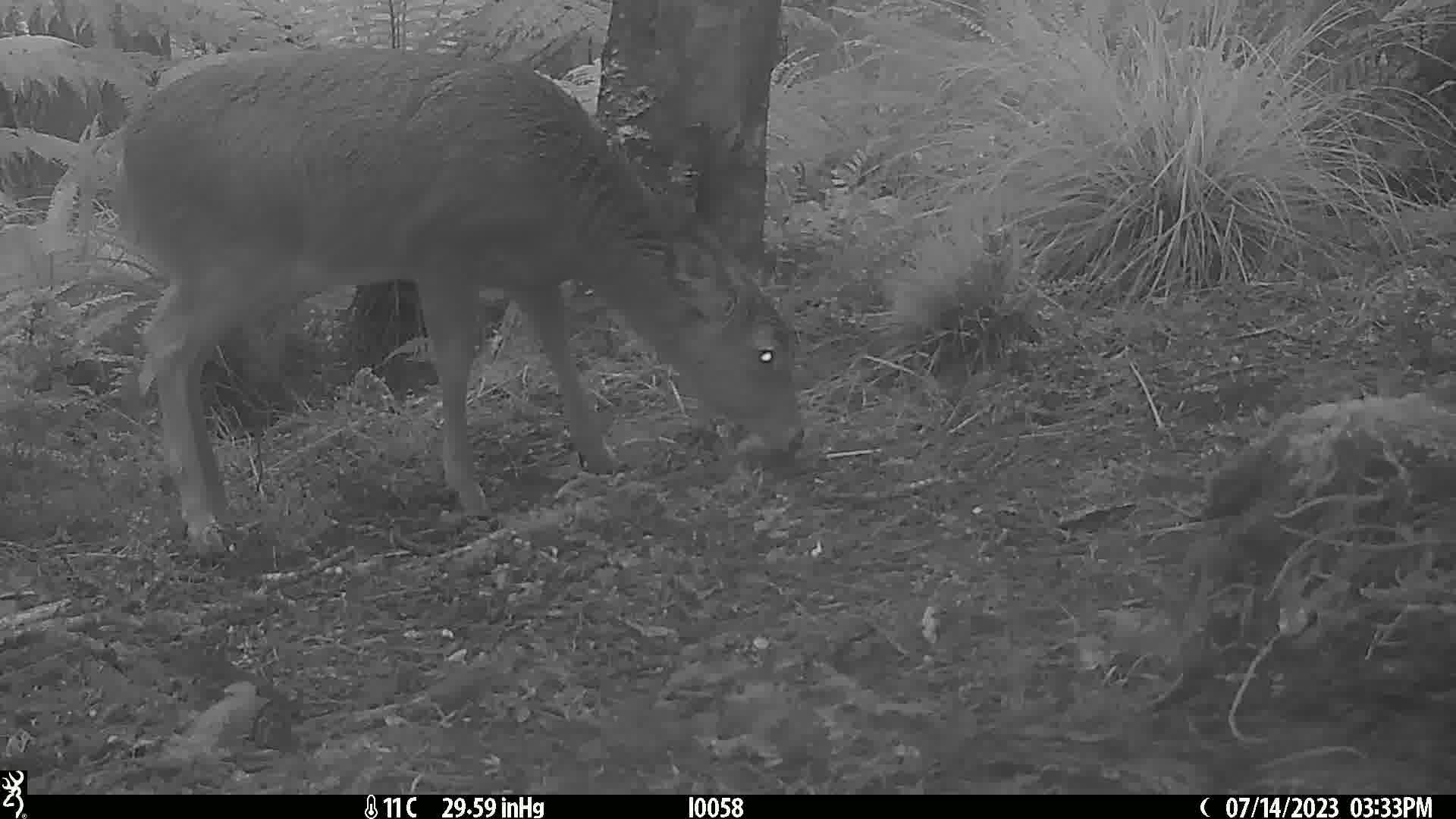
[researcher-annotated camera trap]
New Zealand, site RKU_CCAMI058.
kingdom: Animalia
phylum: Chordata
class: Mammalia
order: Artiodactyla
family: Cervidae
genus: Odocoileus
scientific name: Odocoileus virginianus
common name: white-tailed deer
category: white tailed deer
White tailed deer (white-tailed deer) (Odocoileus virginianus).